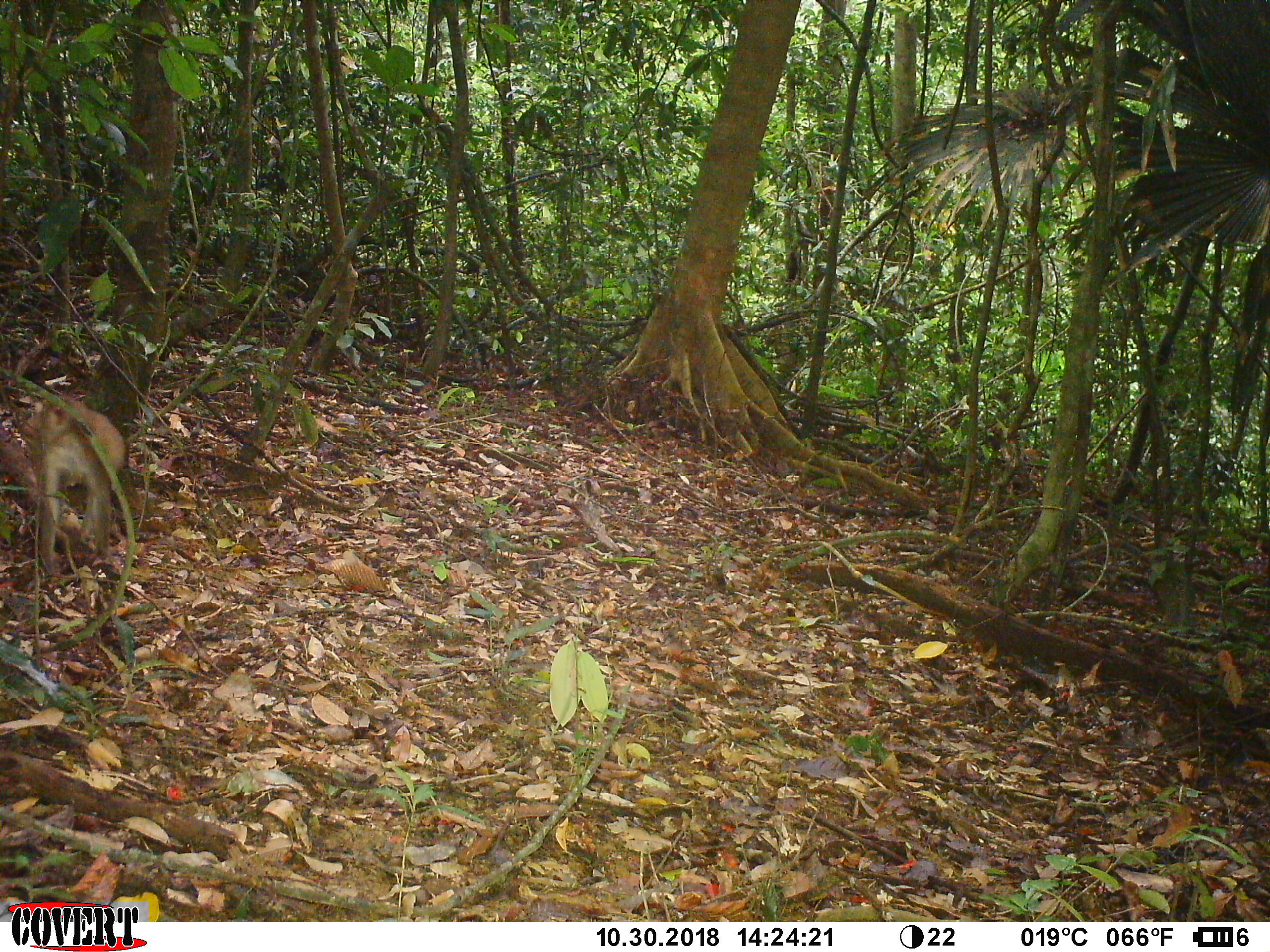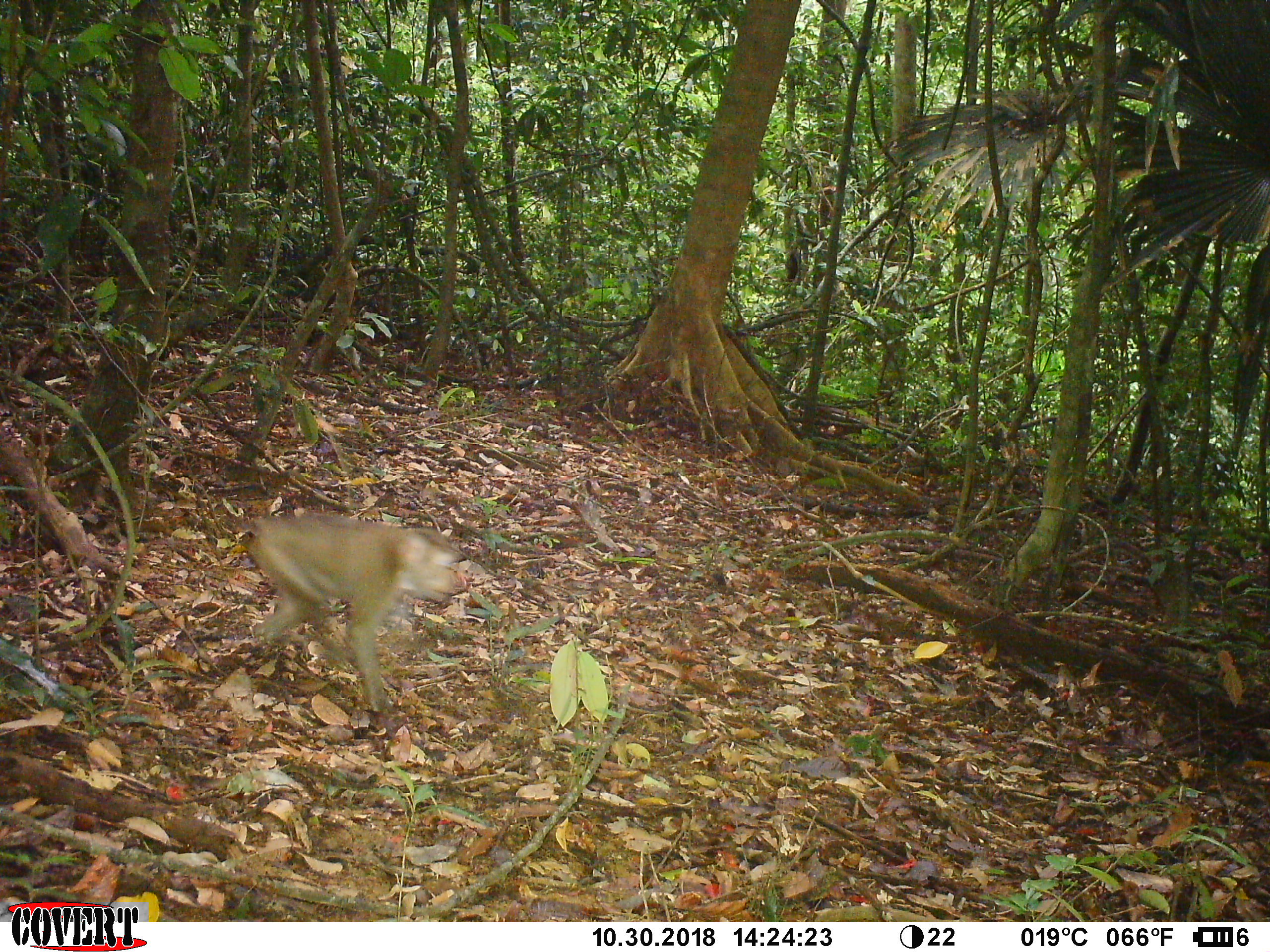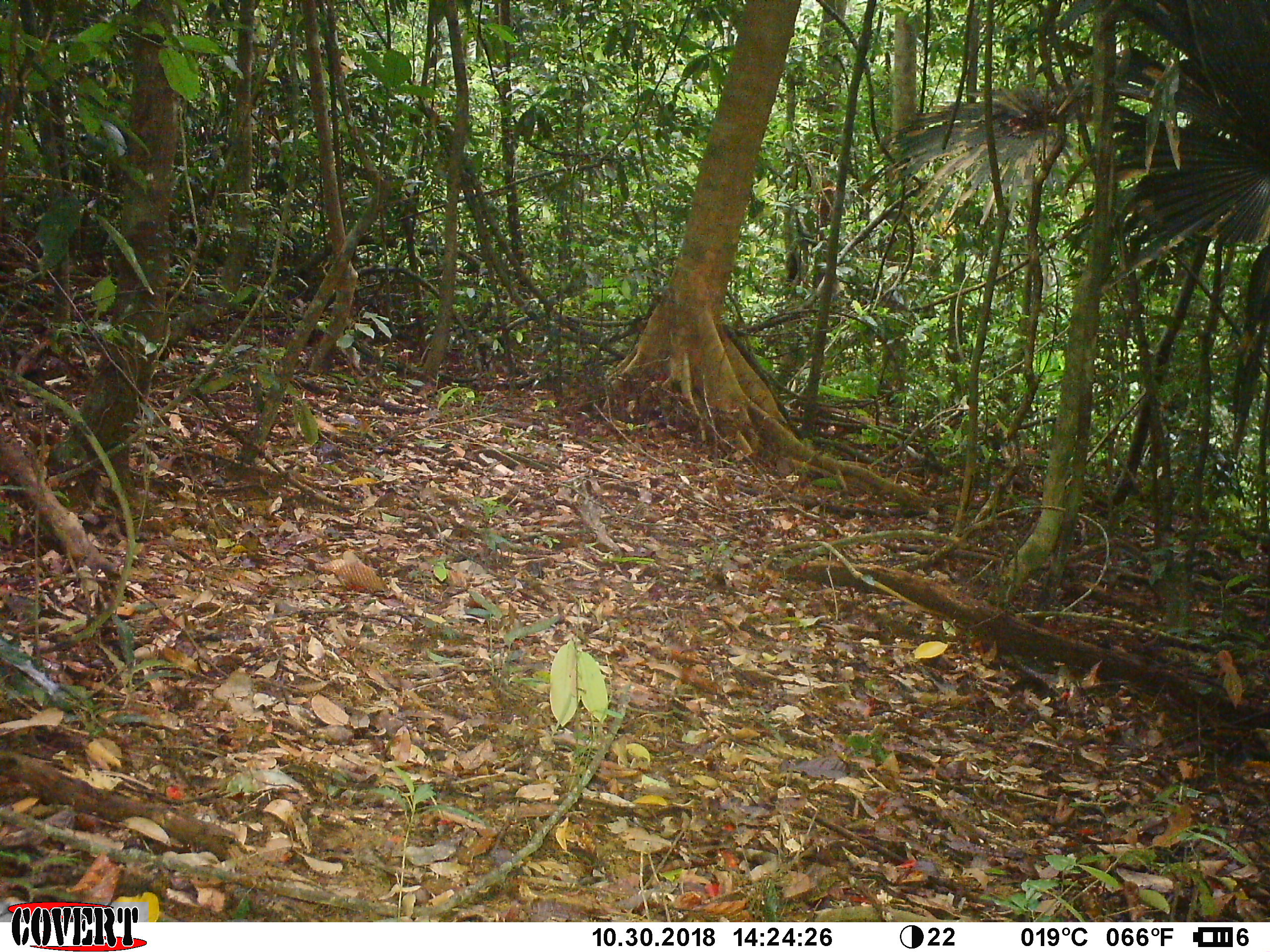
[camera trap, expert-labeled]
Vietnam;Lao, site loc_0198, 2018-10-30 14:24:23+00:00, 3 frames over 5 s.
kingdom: Animalia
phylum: Chordata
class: Mammalia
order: Primates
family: Cercopithecidae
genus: Macaca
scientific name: Macaca nemestrina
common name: pig-tailed macaque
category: pig tailed macaque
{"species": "pig tailed macaque (pig-tailed macaque) (Macaca nemestrina)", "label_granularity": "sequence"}